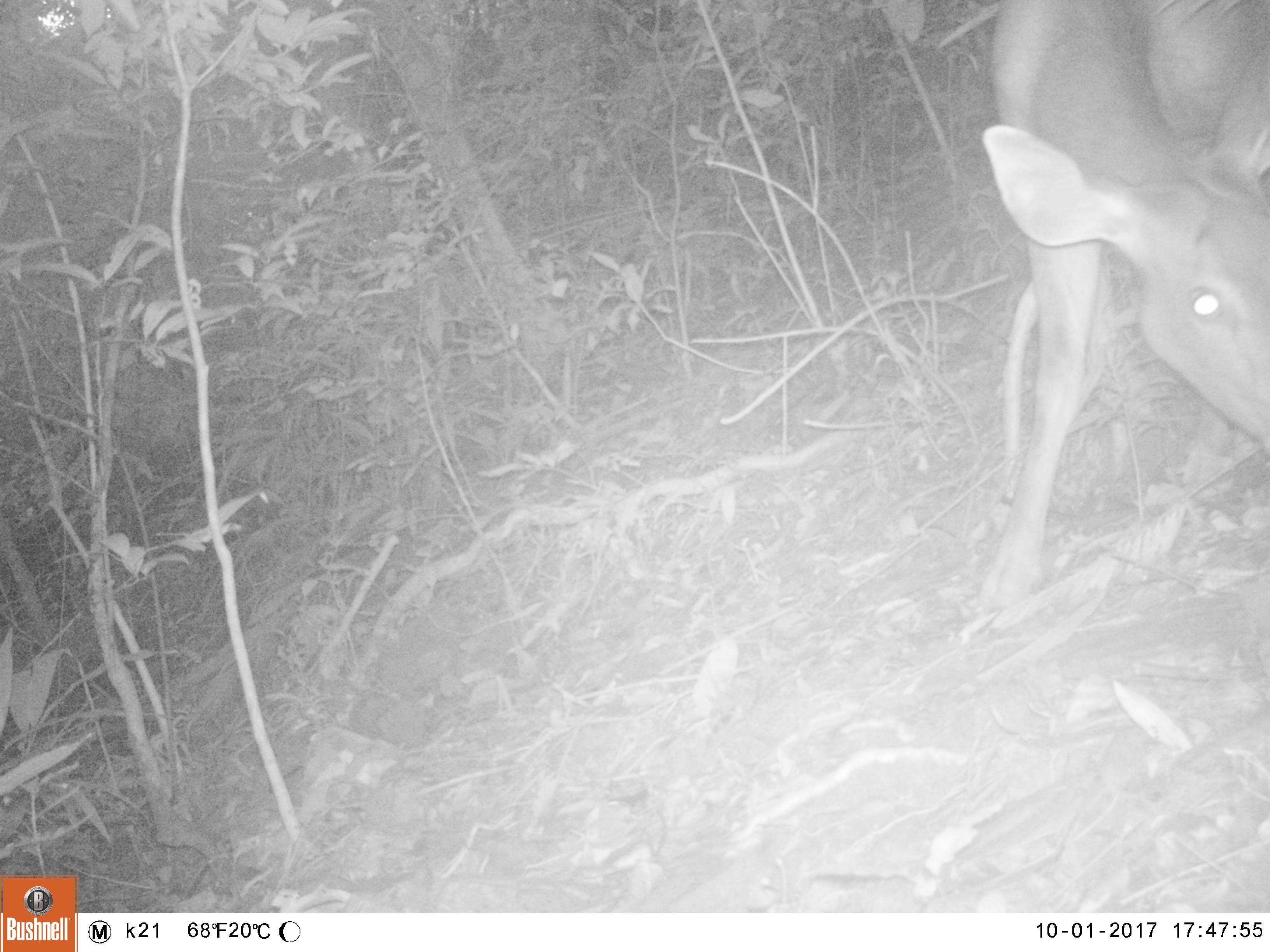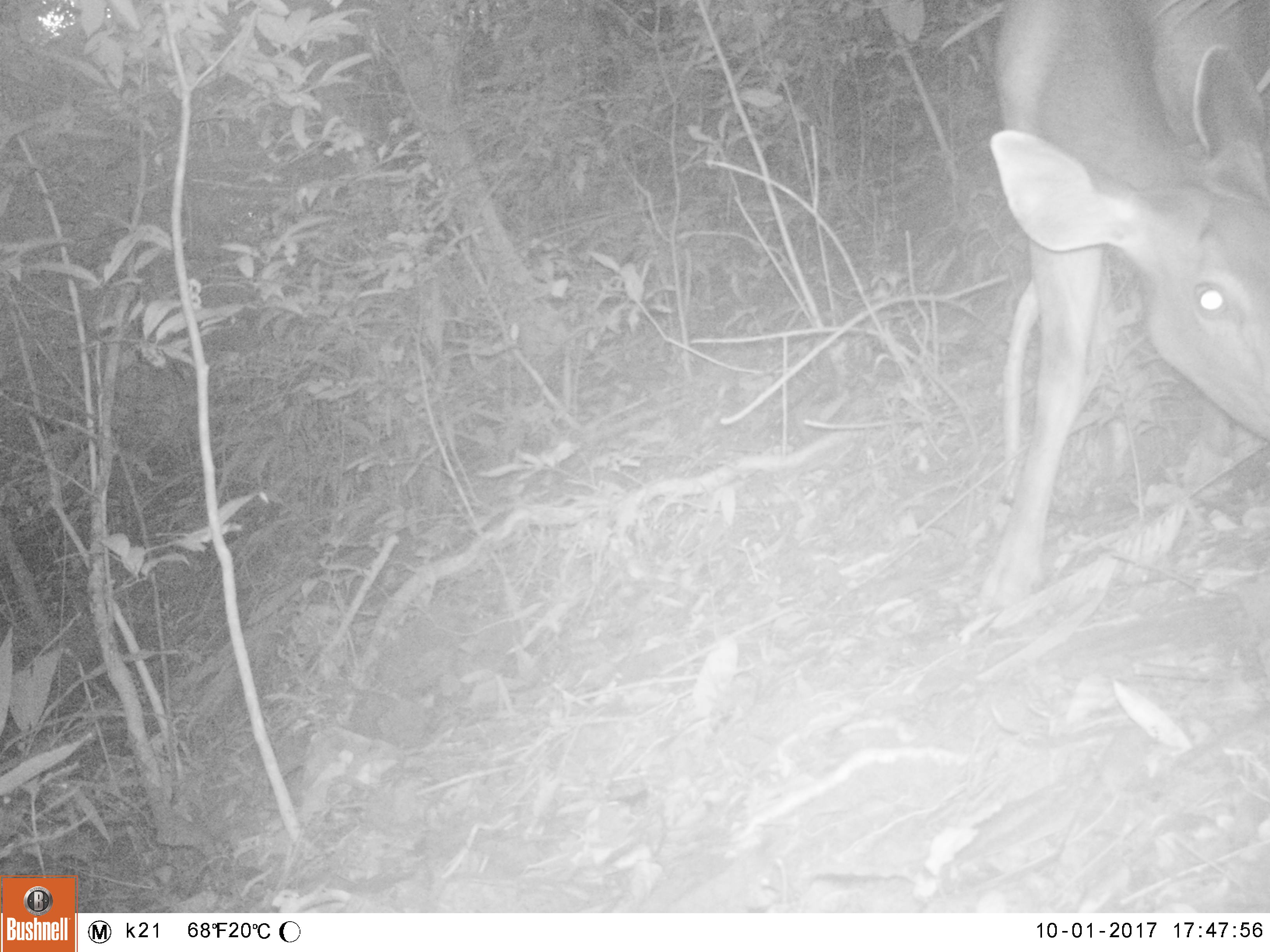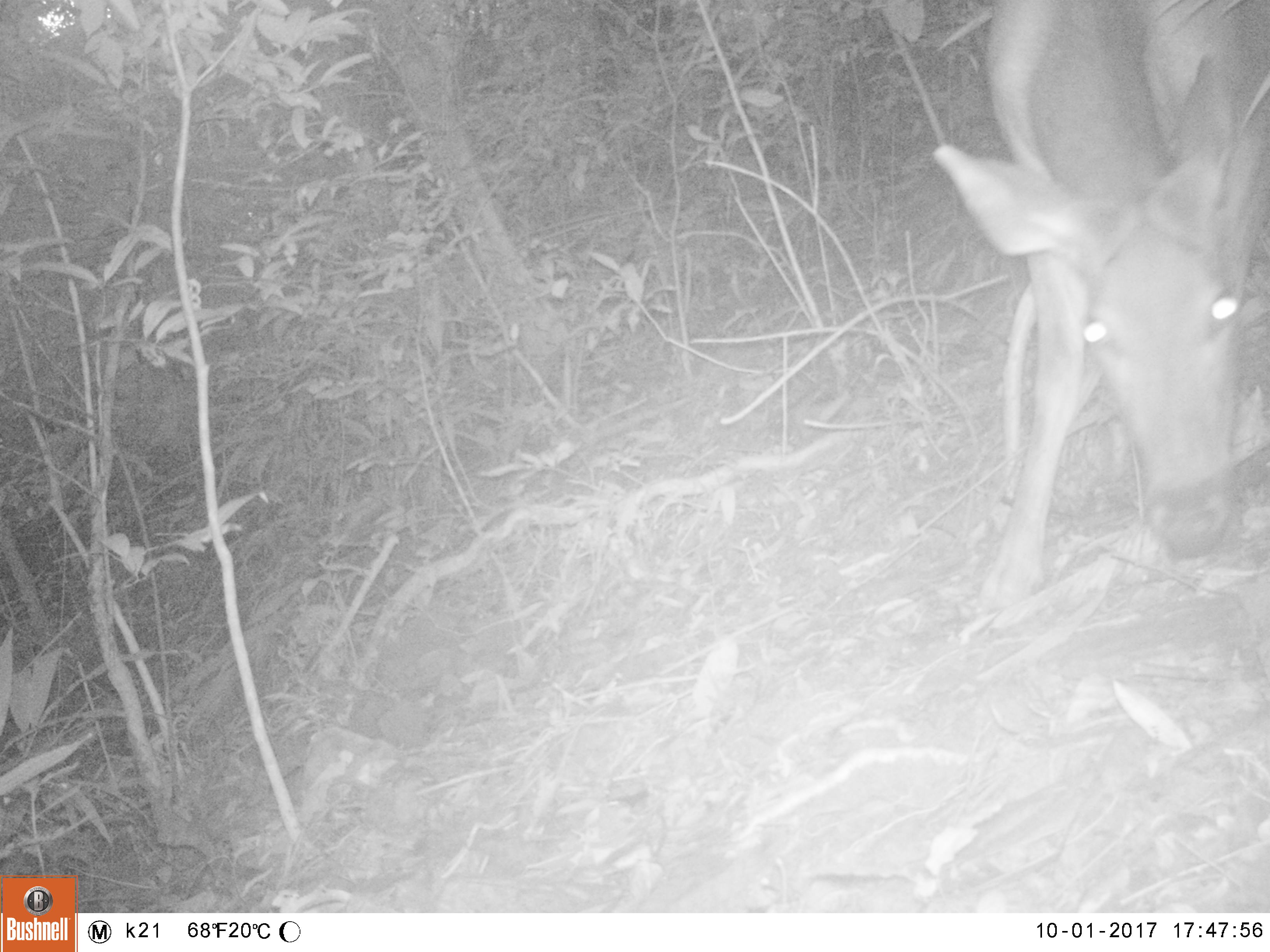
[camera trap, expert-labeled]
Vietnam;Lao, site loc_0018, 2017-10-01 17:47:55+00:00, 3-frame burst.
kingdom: Animalia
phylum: Chordata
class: Mammalia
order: Artiodactyla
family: Cervidae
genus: Rusa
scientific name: Rusa unicolor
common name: sambar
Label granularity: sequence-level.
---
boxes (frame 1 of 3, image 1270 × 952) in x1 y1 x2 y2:
sambar: 979 0 1270 611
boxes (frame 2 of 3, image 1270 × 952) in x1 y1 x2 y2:
sambar: 972 0 1270 631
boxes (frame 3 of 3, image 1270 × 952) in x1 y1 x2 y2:
sambar: 930 0 1270 617